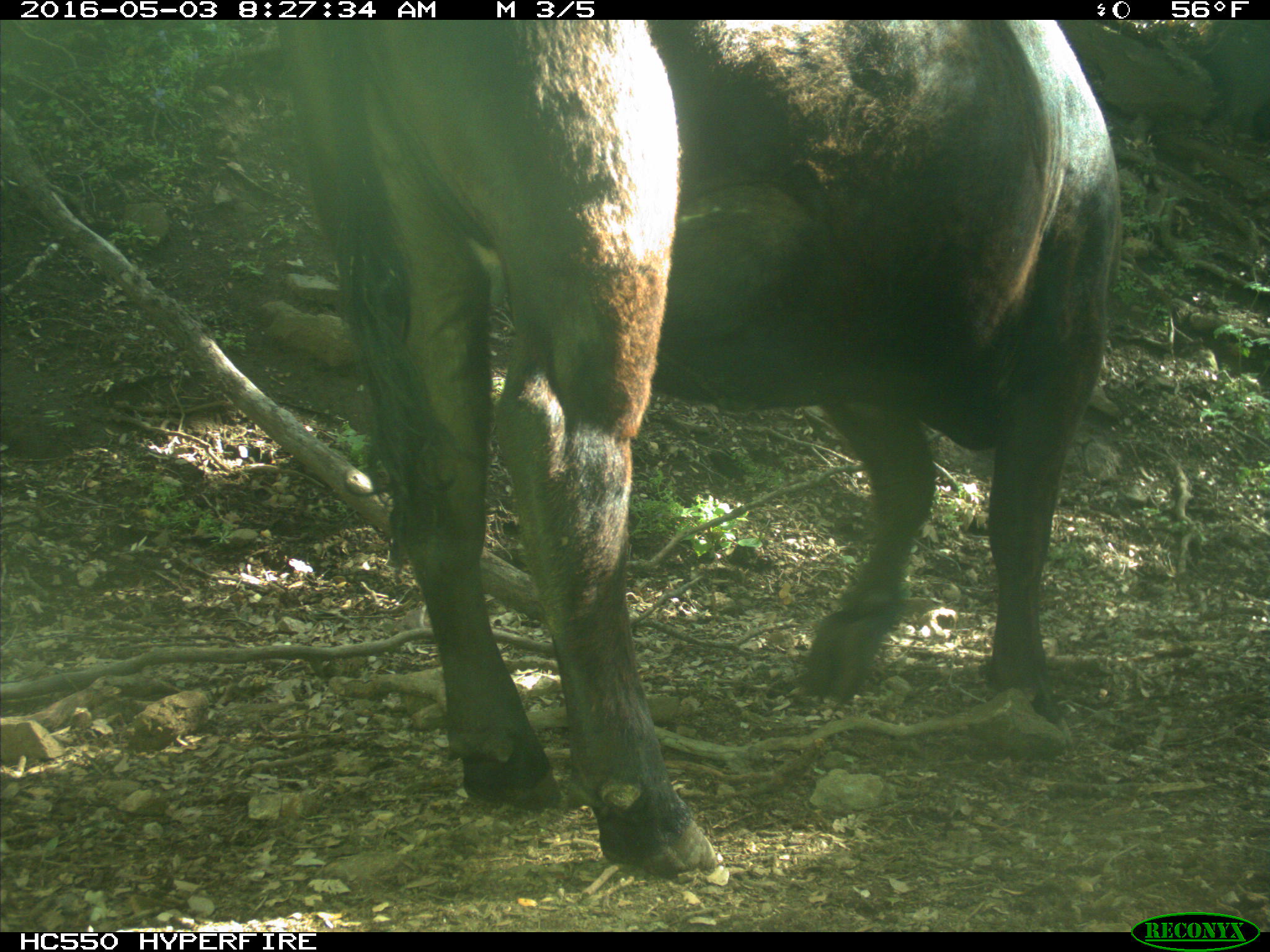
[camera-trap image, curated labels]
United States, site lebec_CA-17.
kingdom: Animalia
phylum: Chordata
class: Mammalia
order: Artiodactyla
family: Bovidae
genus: Bos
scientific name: Bos taurus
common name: domestic cow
Bos taurus (domestic cow).